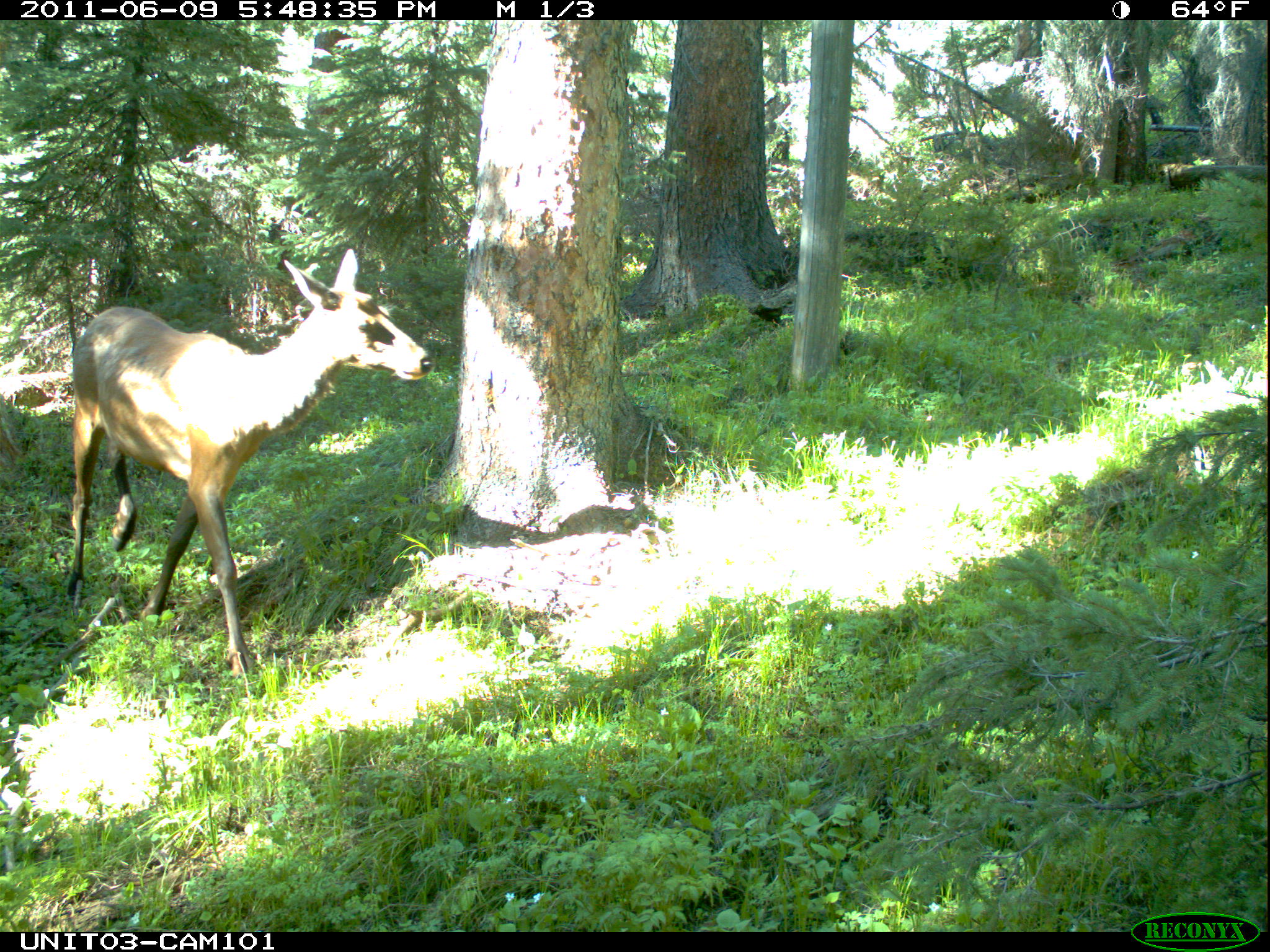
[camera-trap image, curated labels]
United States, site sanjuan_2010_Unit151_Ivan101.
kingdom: Animalia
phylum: Chordata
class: Mammalia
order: Artiodactyla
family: Cervidae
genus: Cervus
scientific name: Cervus elaphus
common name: red deer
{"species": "Cervus elaphus (red deer)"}